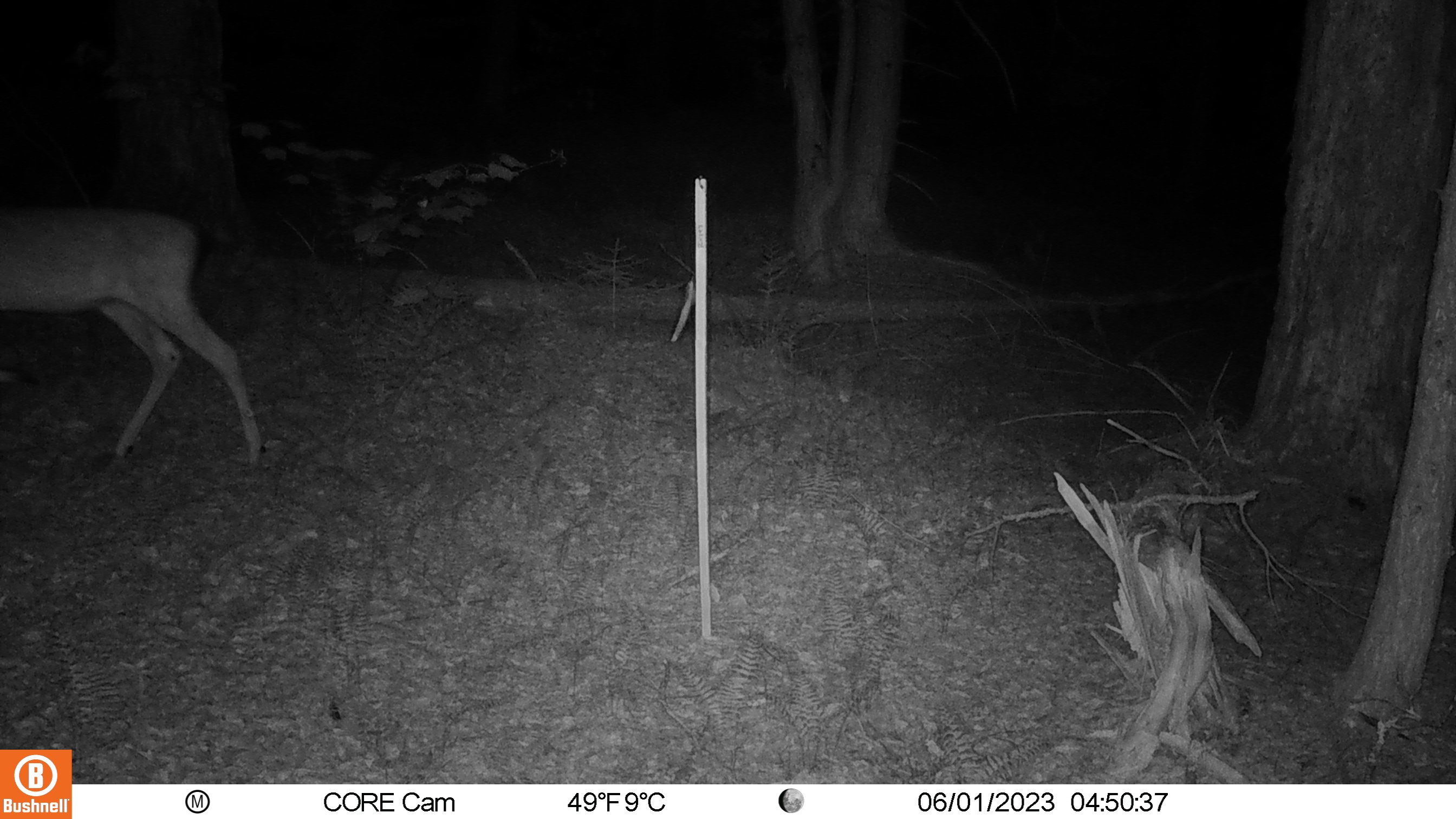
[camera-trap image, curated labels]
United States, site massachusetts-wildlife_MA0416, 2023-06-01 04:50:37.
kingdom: Animalia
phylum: Chordata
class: Mammalia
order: Artiodactyla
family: Cervidae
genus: Odocoileus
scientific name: Odocoileus virginianus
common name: white-tailed deer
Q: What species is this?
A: White-tailed deer (Odocoileus virginianus).